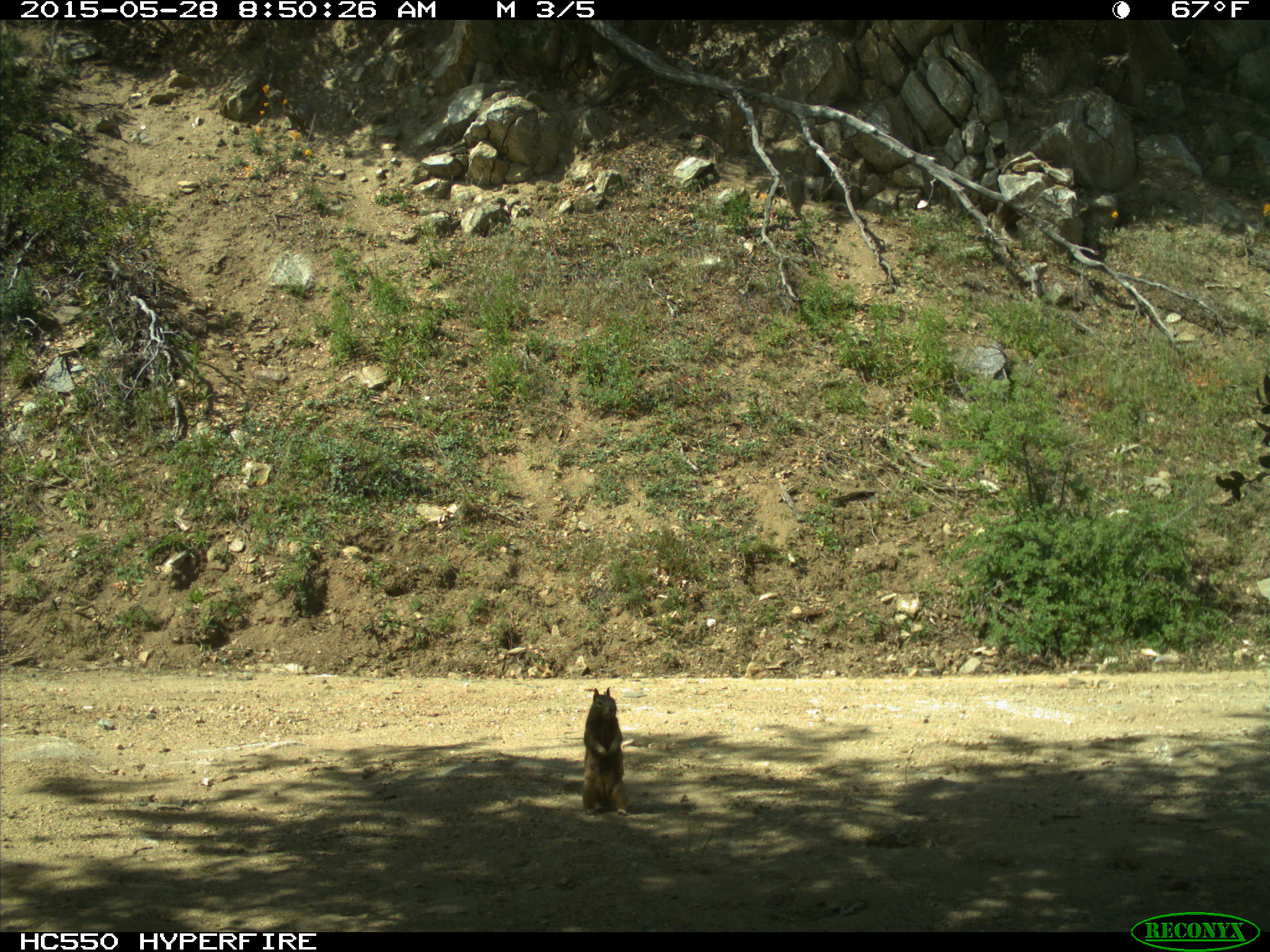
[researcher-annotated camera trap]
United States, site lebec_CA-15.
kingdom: Animalia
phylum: Chordata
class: Mammalia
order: Rodentia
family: Sciuridae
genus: Otospermophilus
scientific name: Otospermophilus beecheyi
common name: california ground squirrel